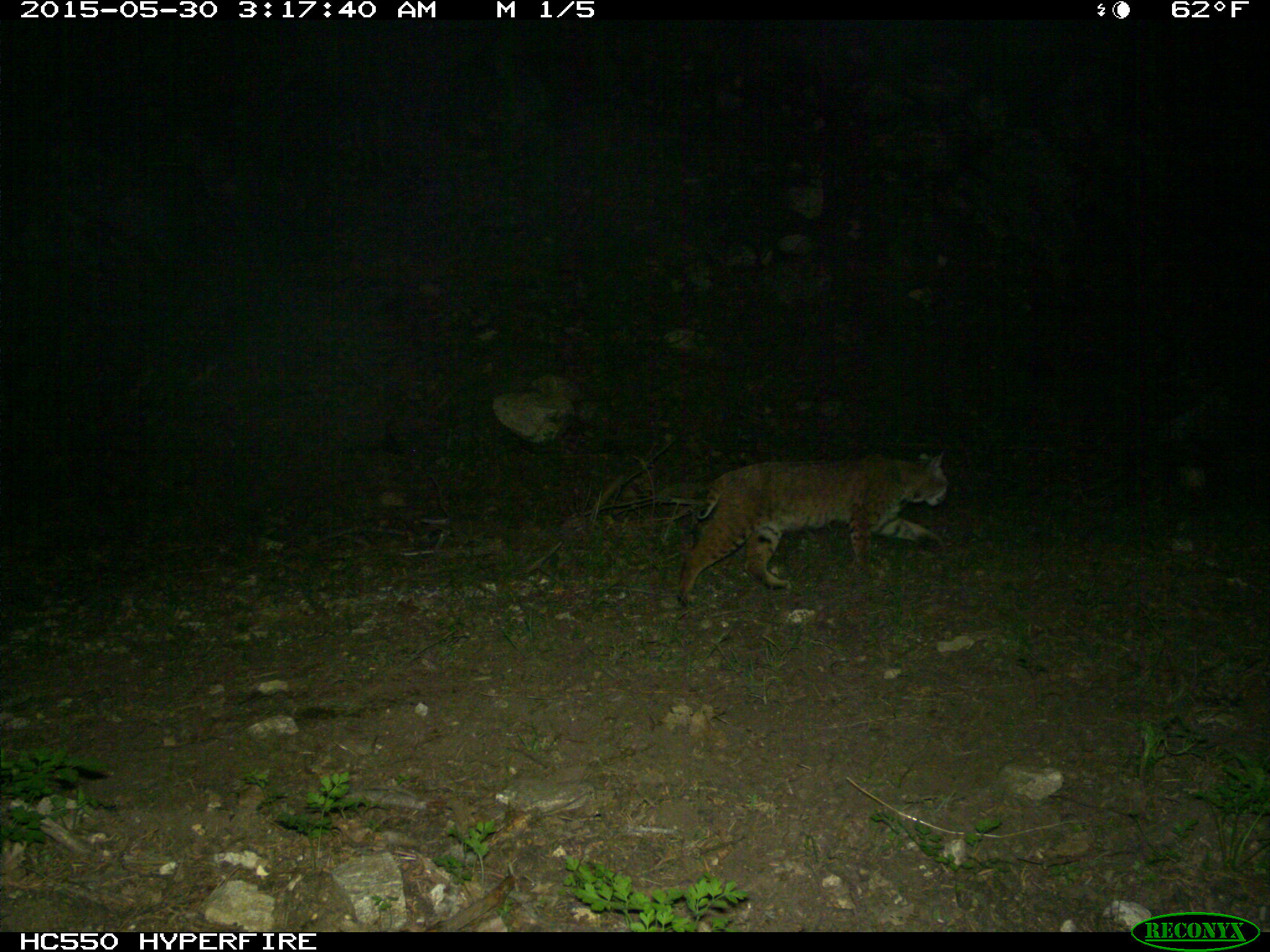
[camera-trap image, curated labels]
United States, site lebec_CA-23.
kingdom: Animalia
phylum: Chordata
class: Mammalia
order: Carnivora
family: Felidae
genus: Lynx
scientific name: Lynx rufus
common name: bobcat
Lynx rufus (bobcat).